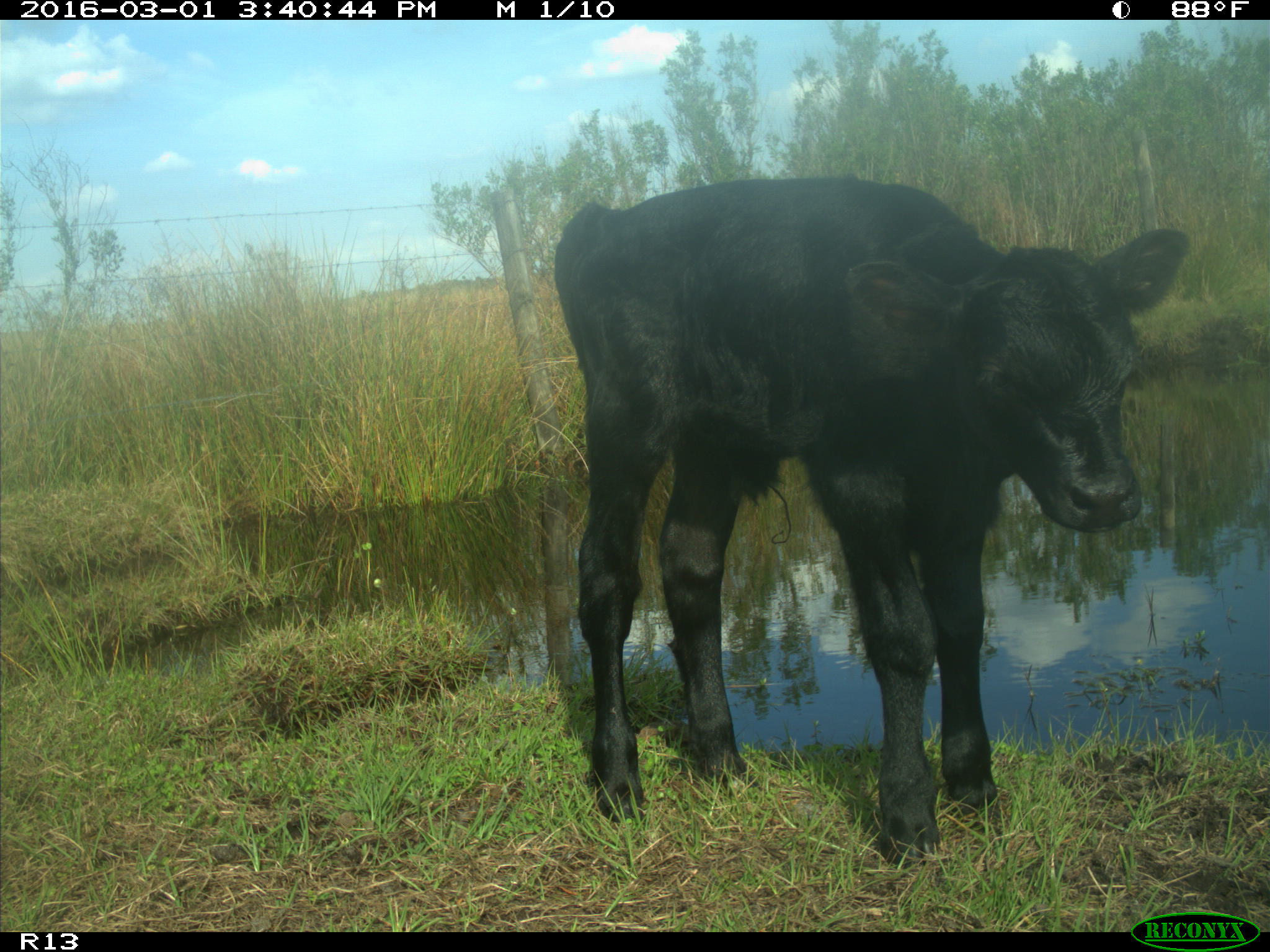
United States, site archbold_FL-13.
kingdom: Animalia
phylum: Chordata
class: Mammalia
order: Artiodactyla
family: Bovidae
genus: Bos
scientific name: Bos taurus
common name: domestic cow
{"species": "Bos taurus (domestic cow)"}